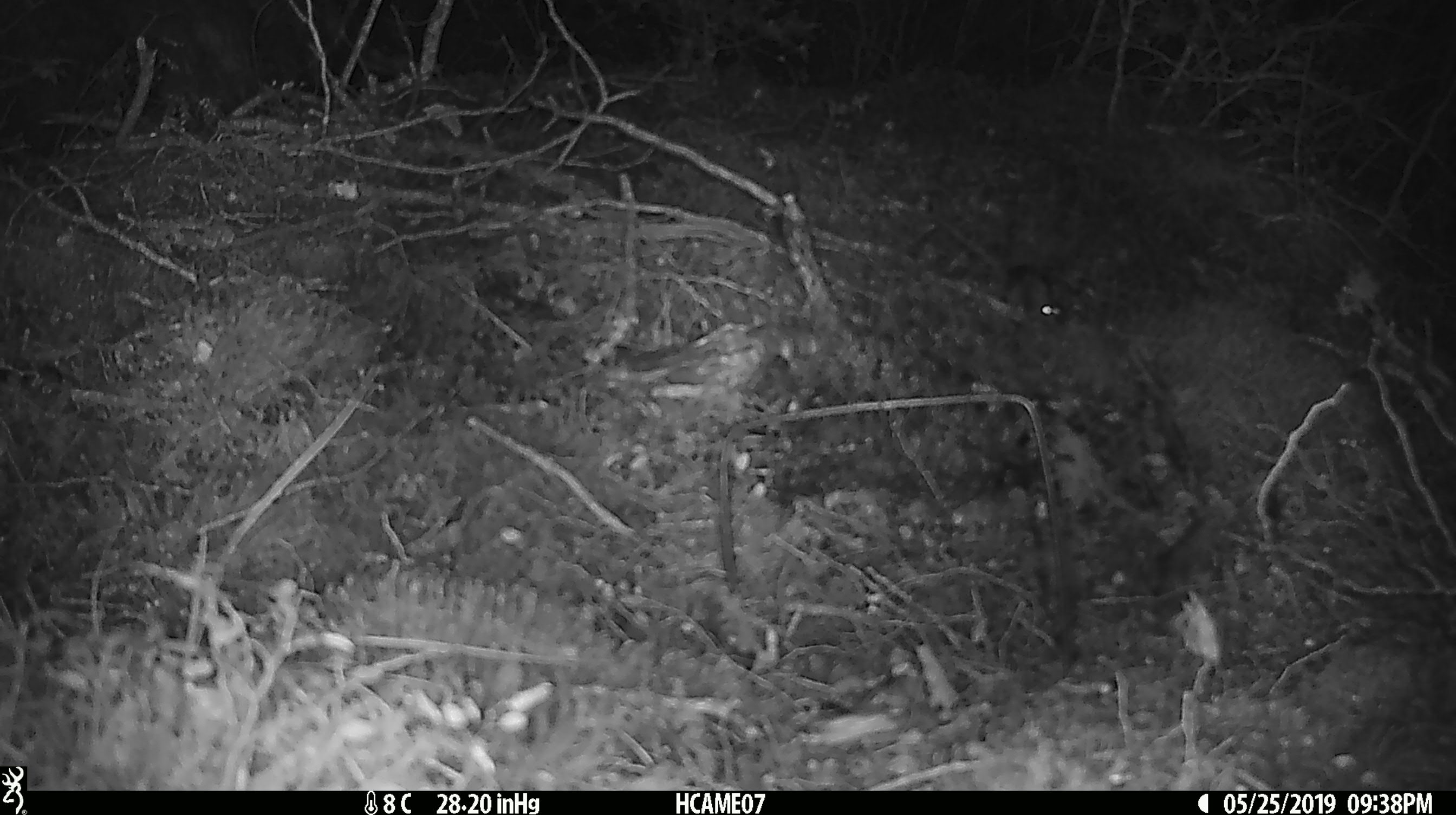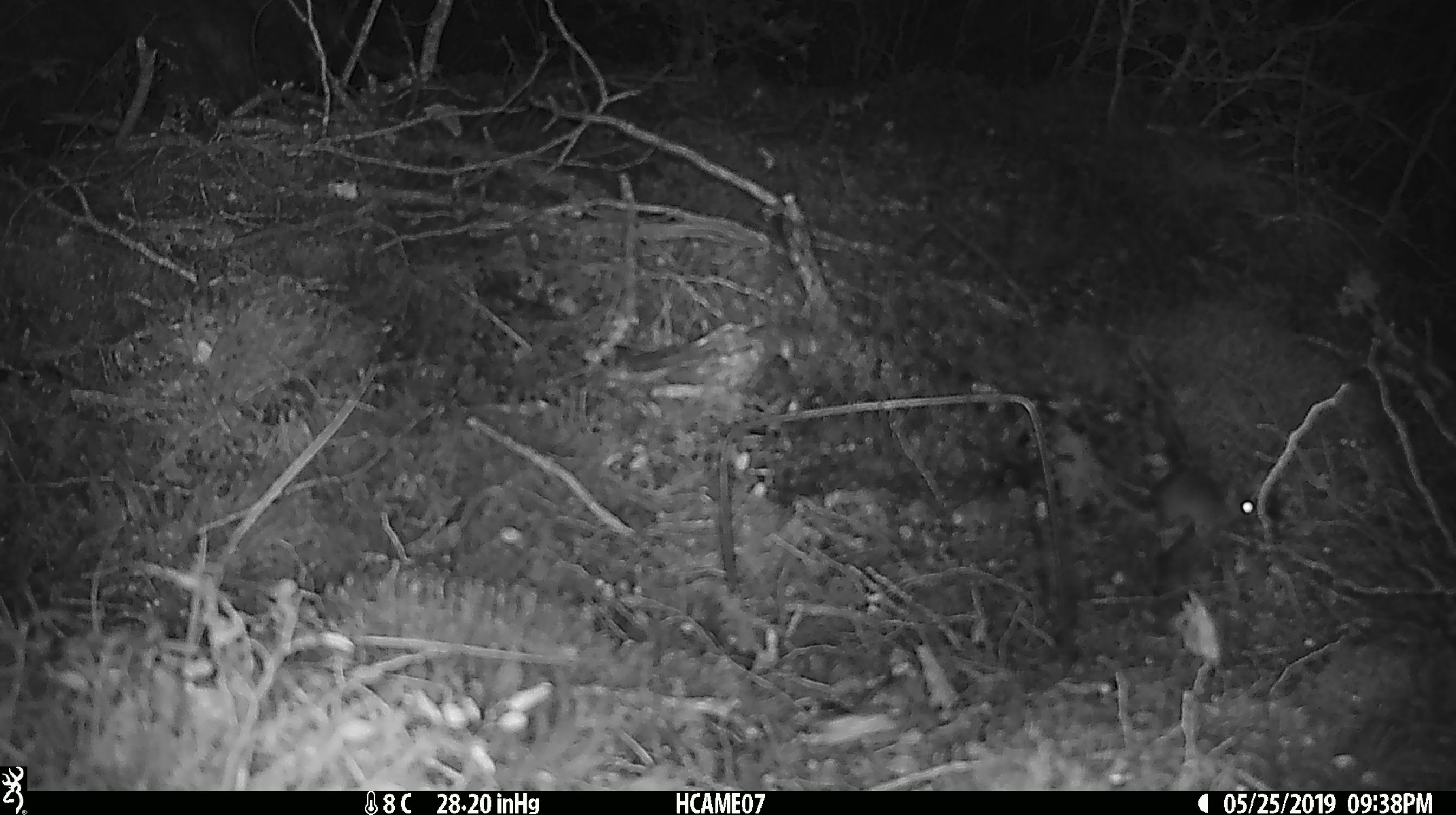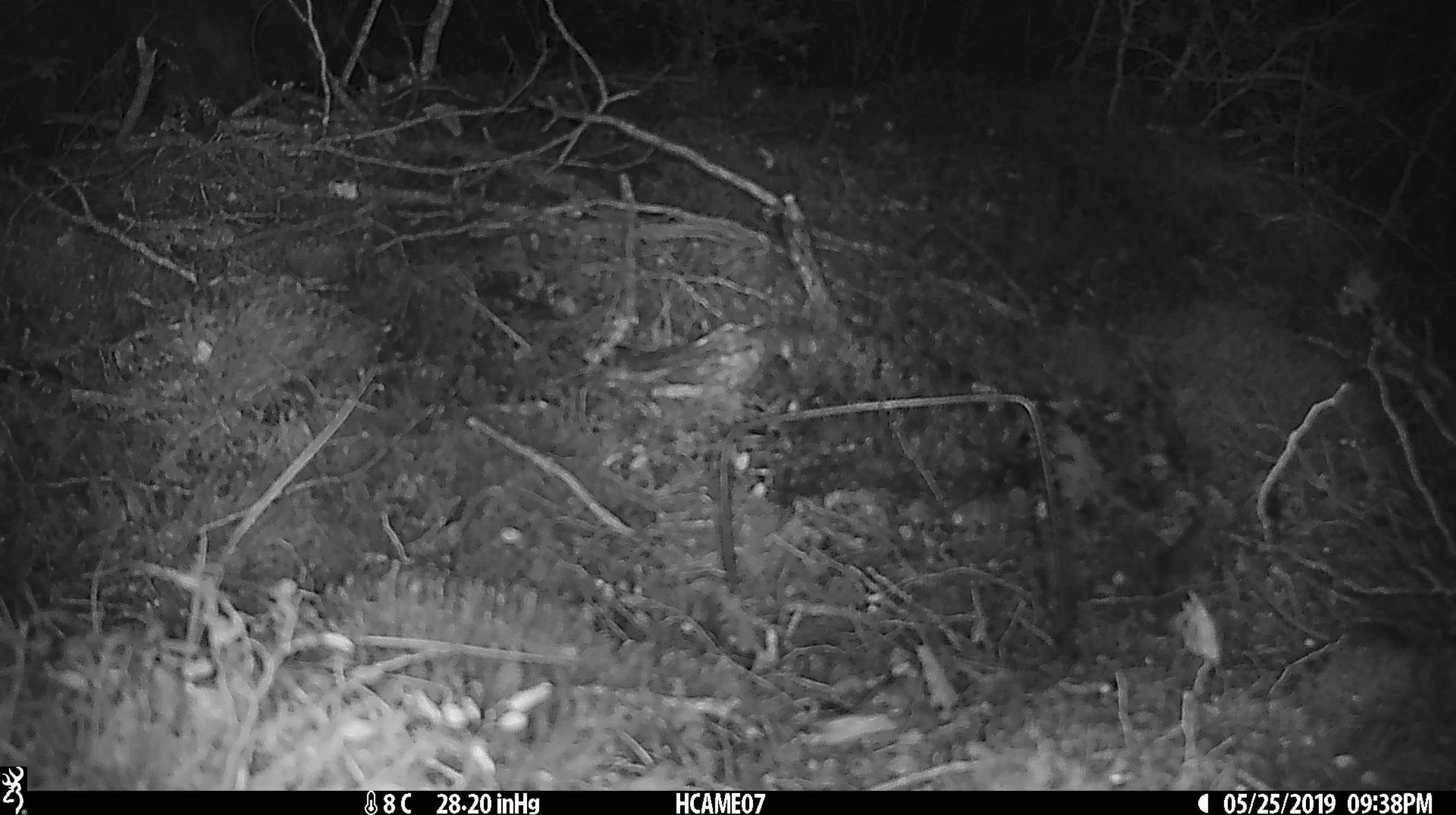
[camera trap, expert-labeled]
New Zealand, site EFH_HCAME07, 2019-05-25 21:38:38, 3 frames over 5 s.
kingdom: Animalia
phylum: Chordata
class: Mammalia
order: Rodentia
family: Muridae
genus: Mus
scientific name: Mus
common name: mouse